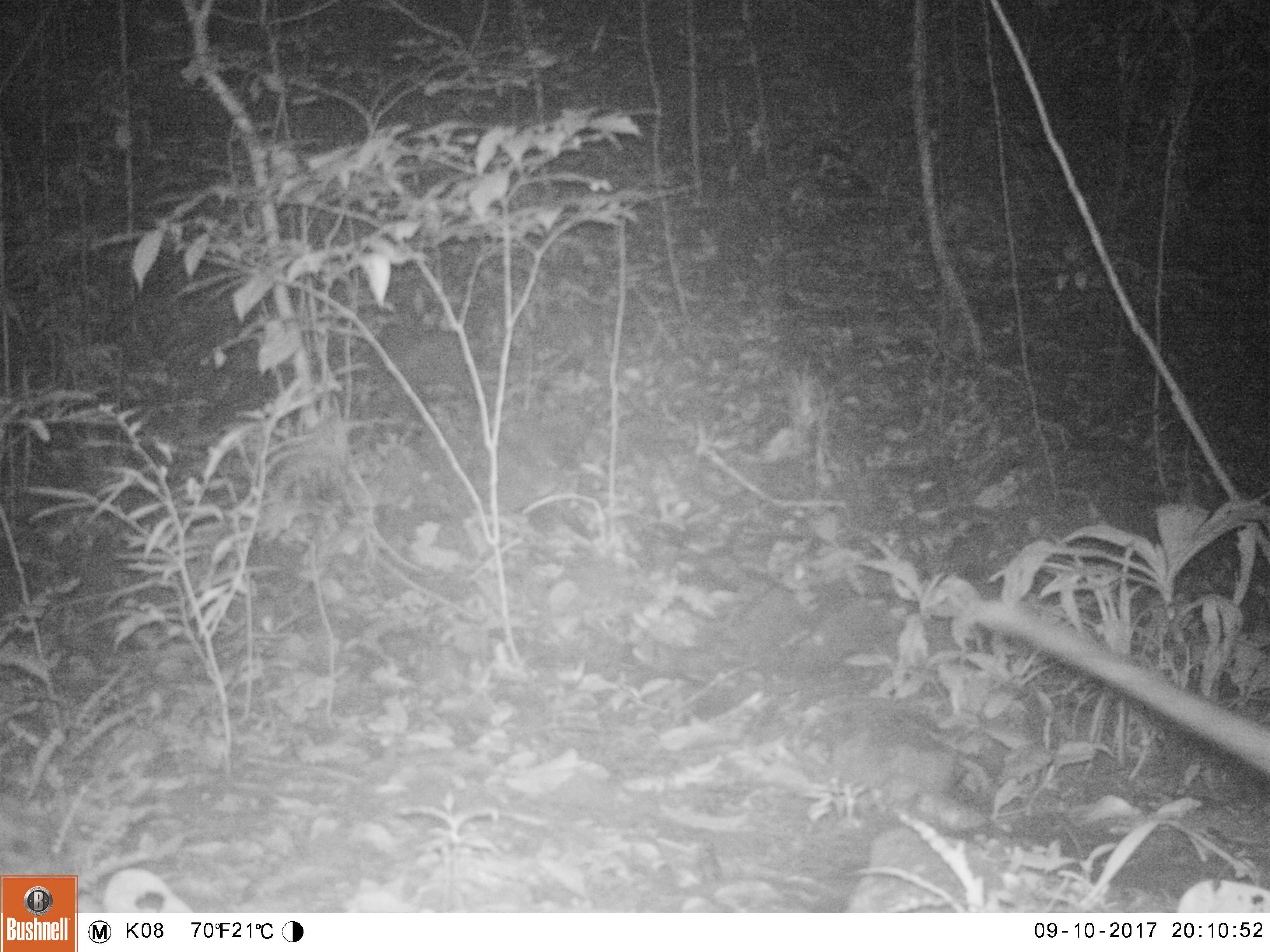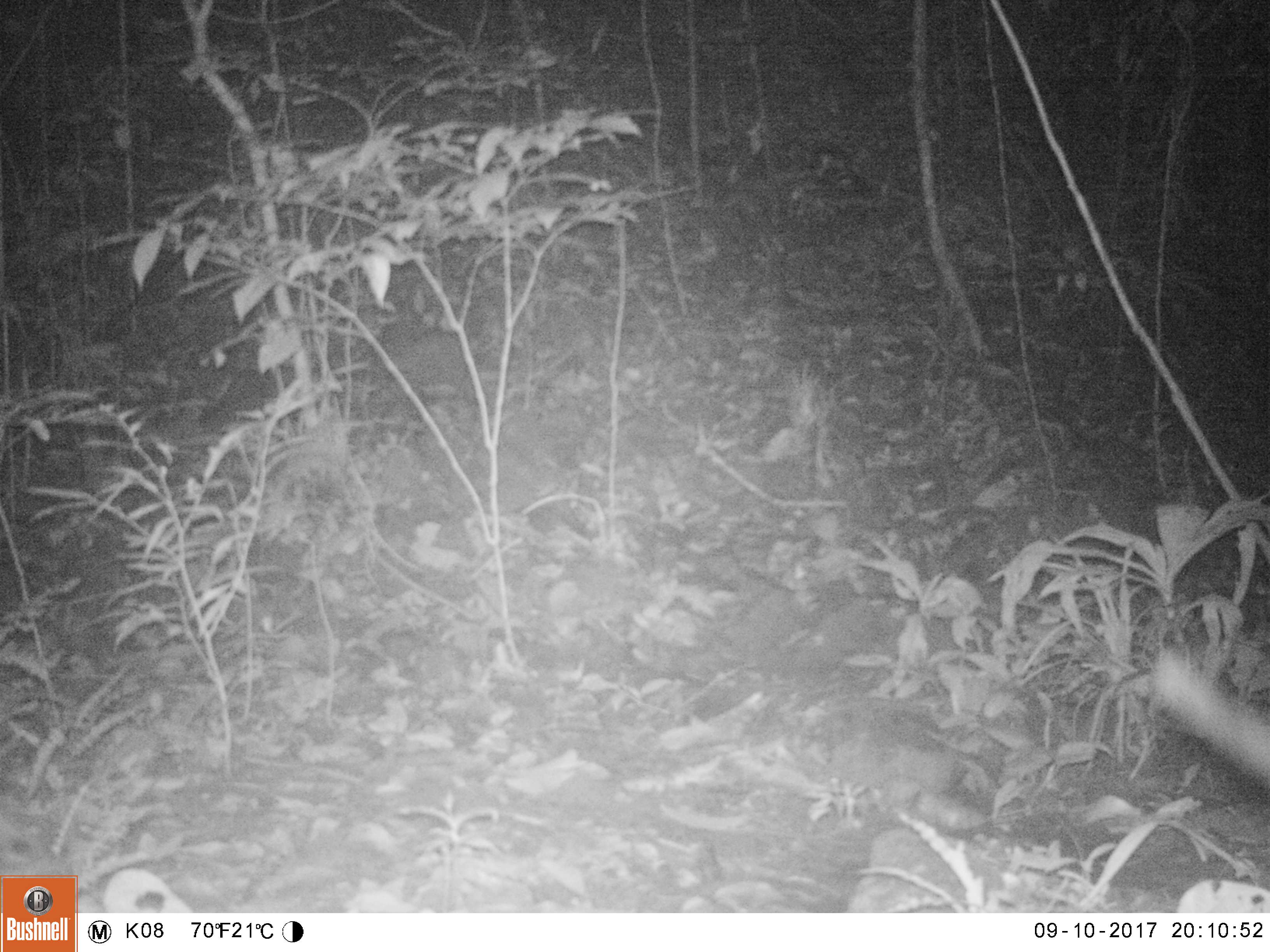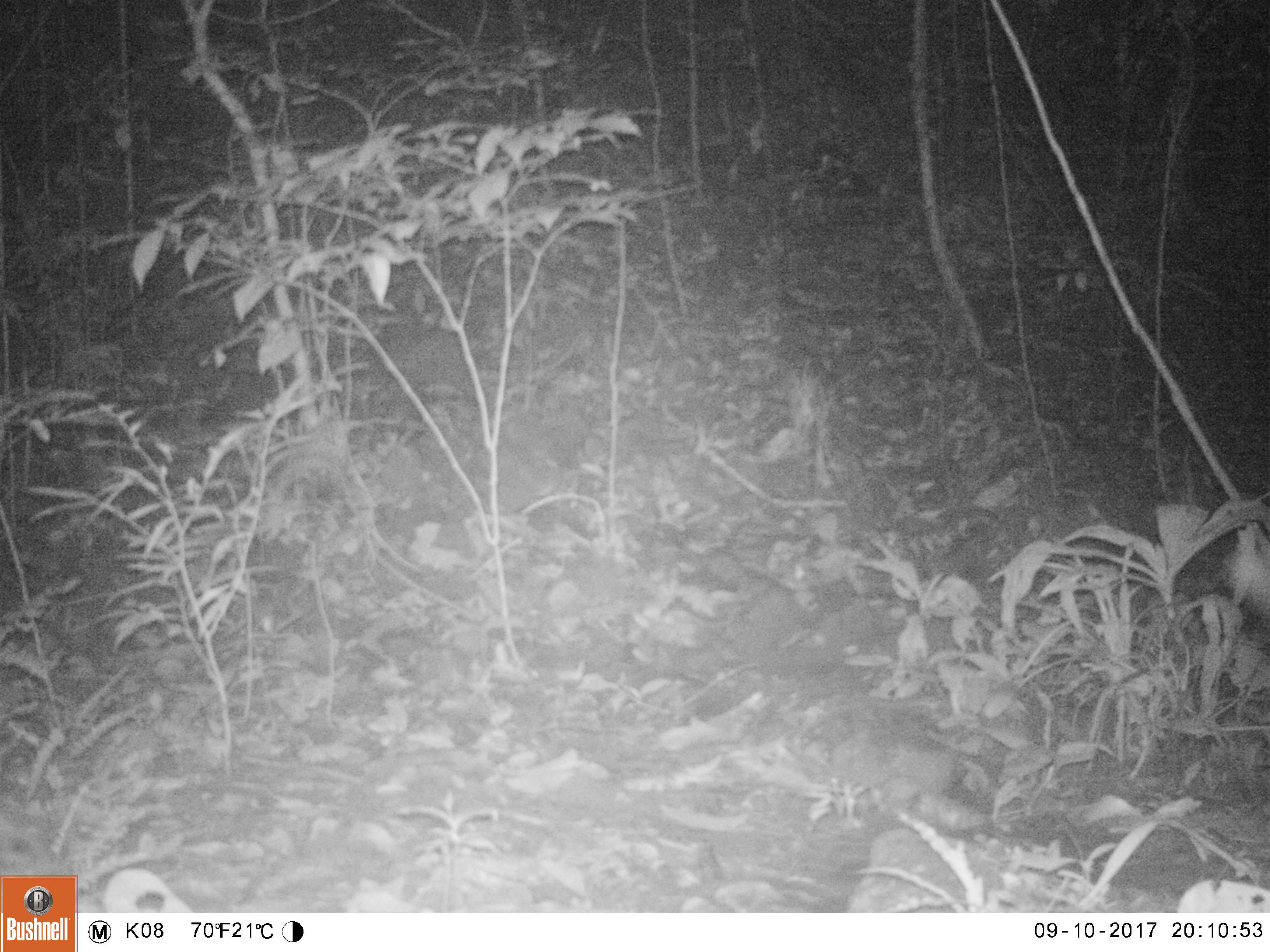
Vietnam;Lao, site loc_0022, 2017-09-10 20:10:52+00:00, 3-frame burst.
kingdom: Animalia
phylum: Chordata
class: Mammalia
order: Carnivora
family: Viverridae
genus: Paradoxurus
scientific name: Paradoxurus hermaphroditus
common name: common palm civet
Common palm civet (Paradoxurus hermaphroditus). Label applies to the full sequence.